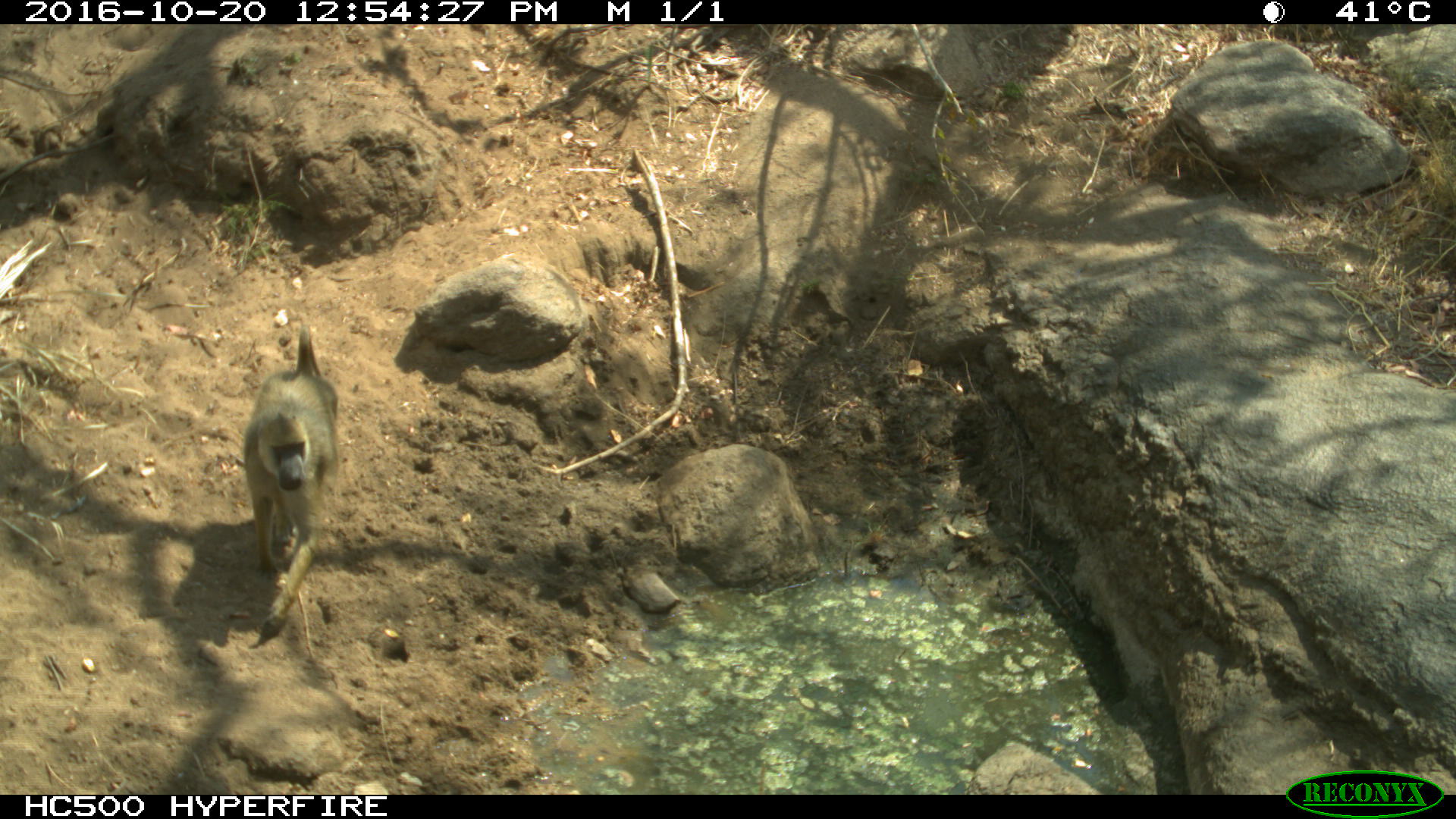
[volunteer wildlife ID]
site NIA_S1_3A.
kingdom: Animalia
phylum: Chordata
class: Mammalia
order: Primates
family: Cercopithecidae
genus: Papio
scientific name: Papio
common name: baboon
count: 1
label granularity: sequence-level